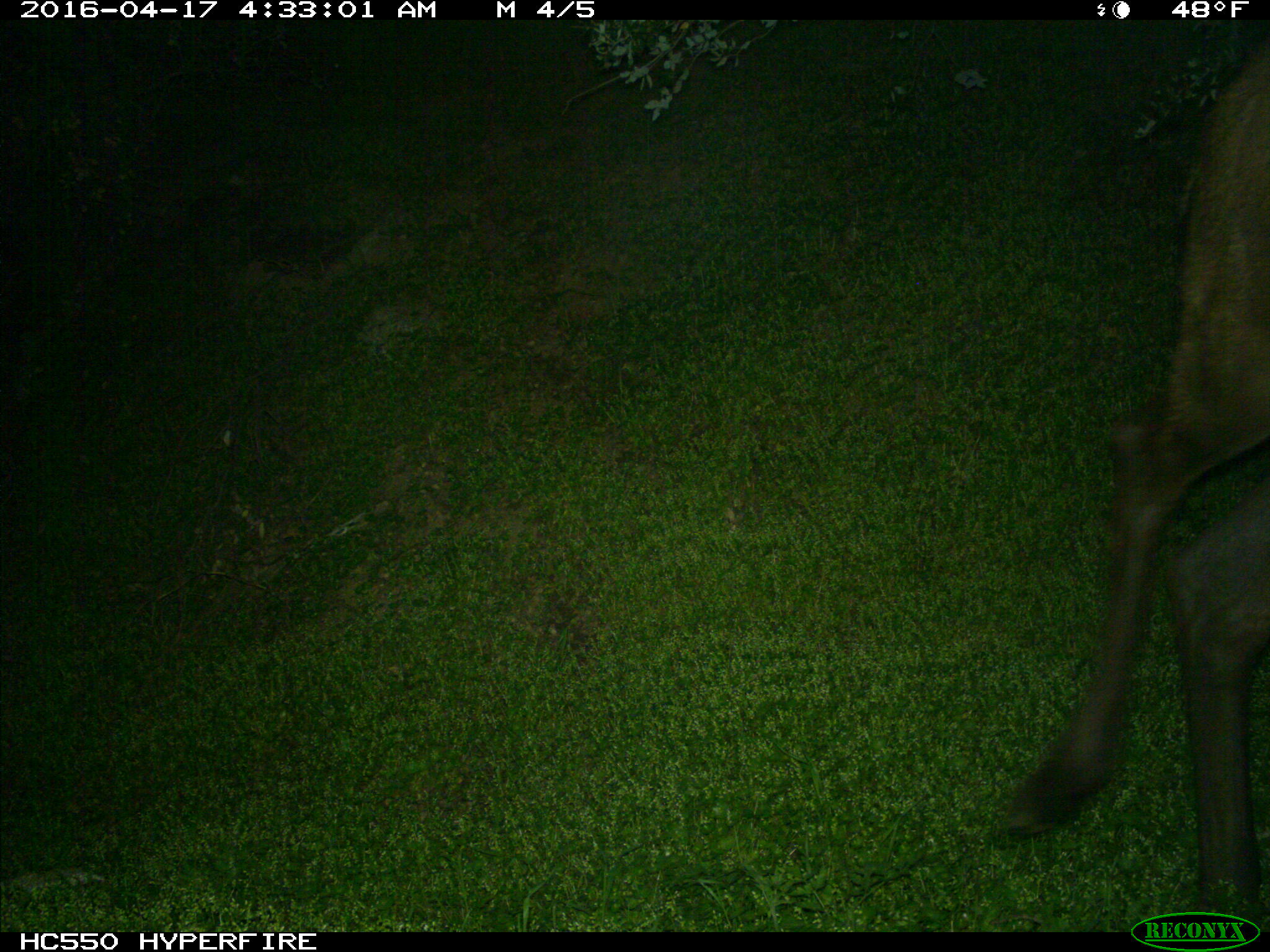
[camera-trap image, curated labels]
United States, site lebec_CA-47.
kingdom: Animalia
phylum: Chordata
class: Mammalia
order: Artiodactyla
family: Cervidae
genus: Cervus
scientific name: Cervus canadensis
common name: elk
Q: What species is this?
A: Cervus canadensis (elk).